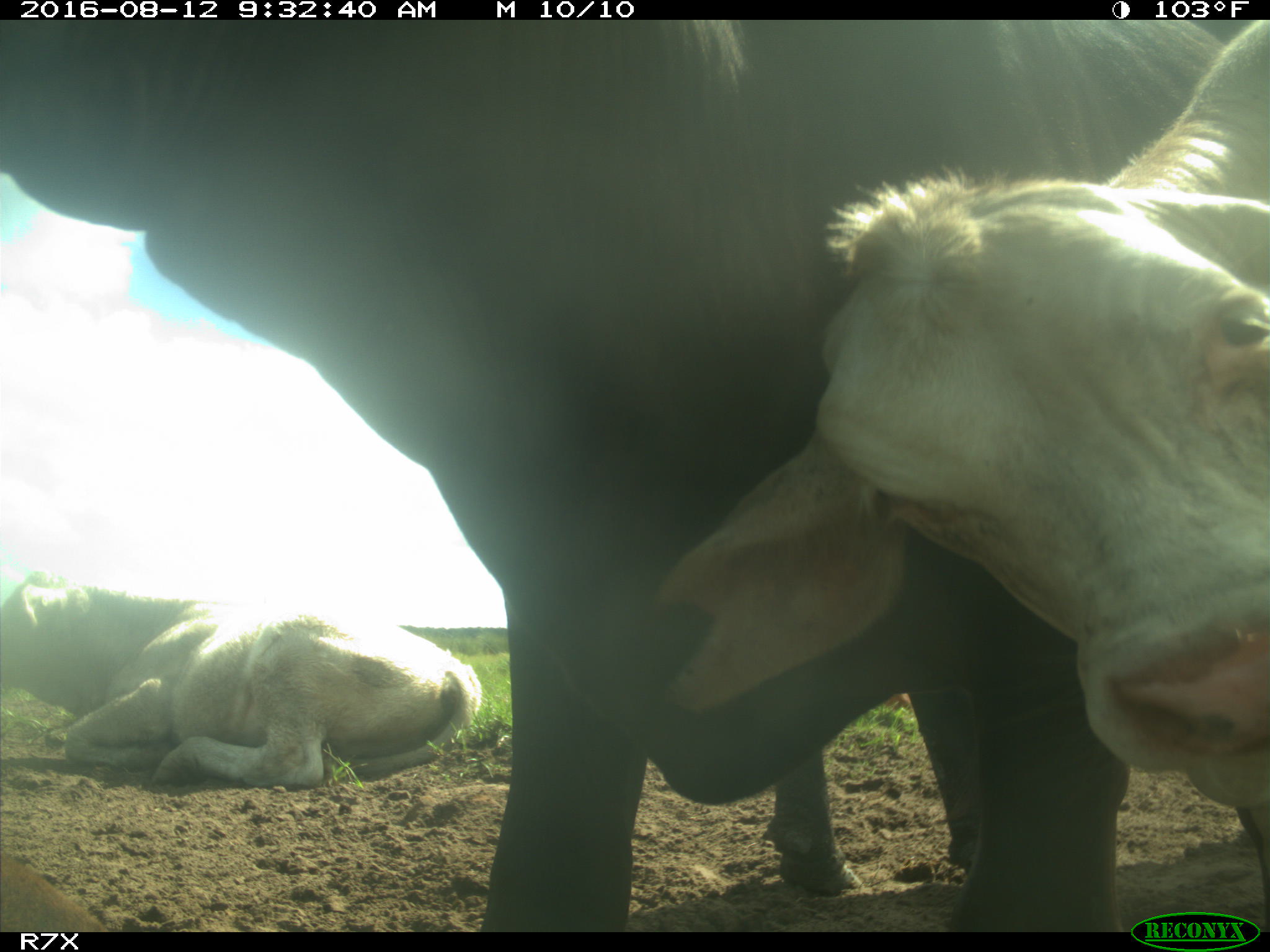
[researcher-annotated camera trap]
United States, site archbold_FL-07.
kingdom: Animalia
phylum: Chordata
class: Mammalia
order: Artiodactyla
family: Bovidae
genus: Bos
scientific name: Bos taurus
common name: domestic cow